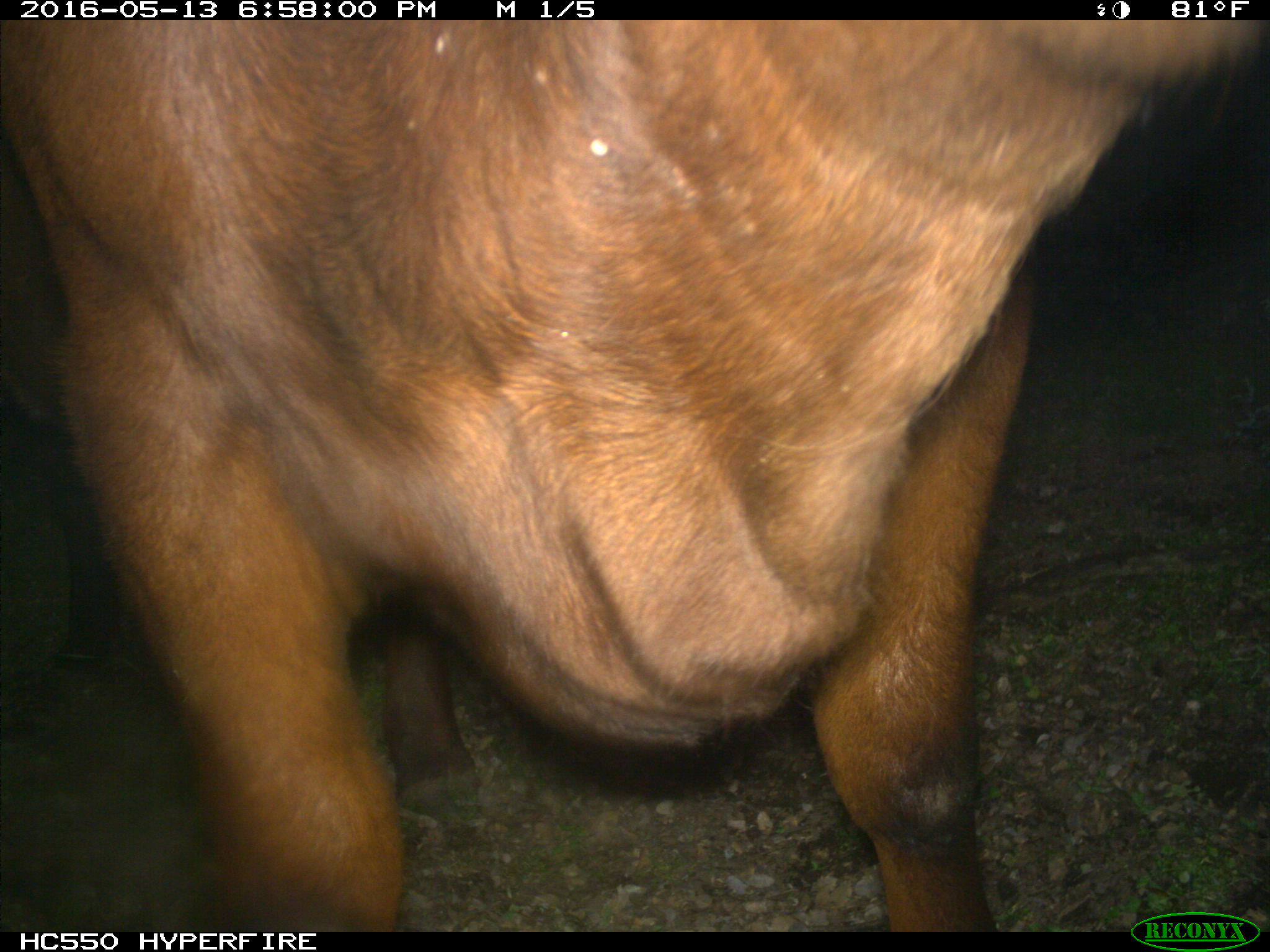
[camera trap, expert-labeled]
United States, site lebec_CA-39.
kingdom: Animalia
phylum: Chordata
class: Mammalia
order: Artiodactyla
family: Bovidae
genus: Bos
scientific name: Bos taurus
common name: domestic cow